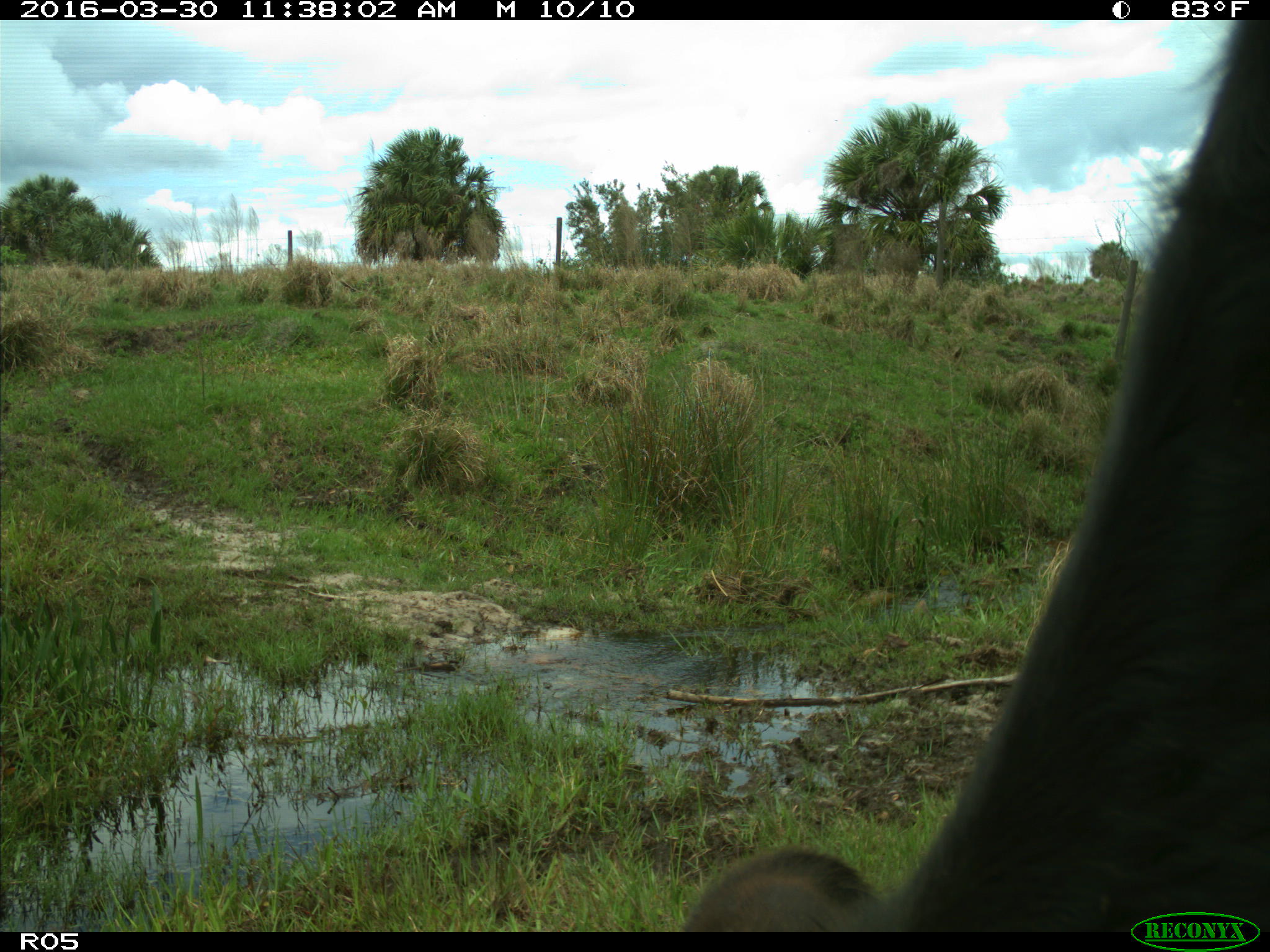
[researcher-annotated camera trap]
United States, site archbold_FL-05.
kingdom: Animalia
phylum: Chordata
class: Mammalia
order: Artiodactyla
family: Bovidae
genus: Bos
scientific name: Bos taurus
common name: domestic cow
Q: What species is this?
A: Bos taurus (domestic cow).